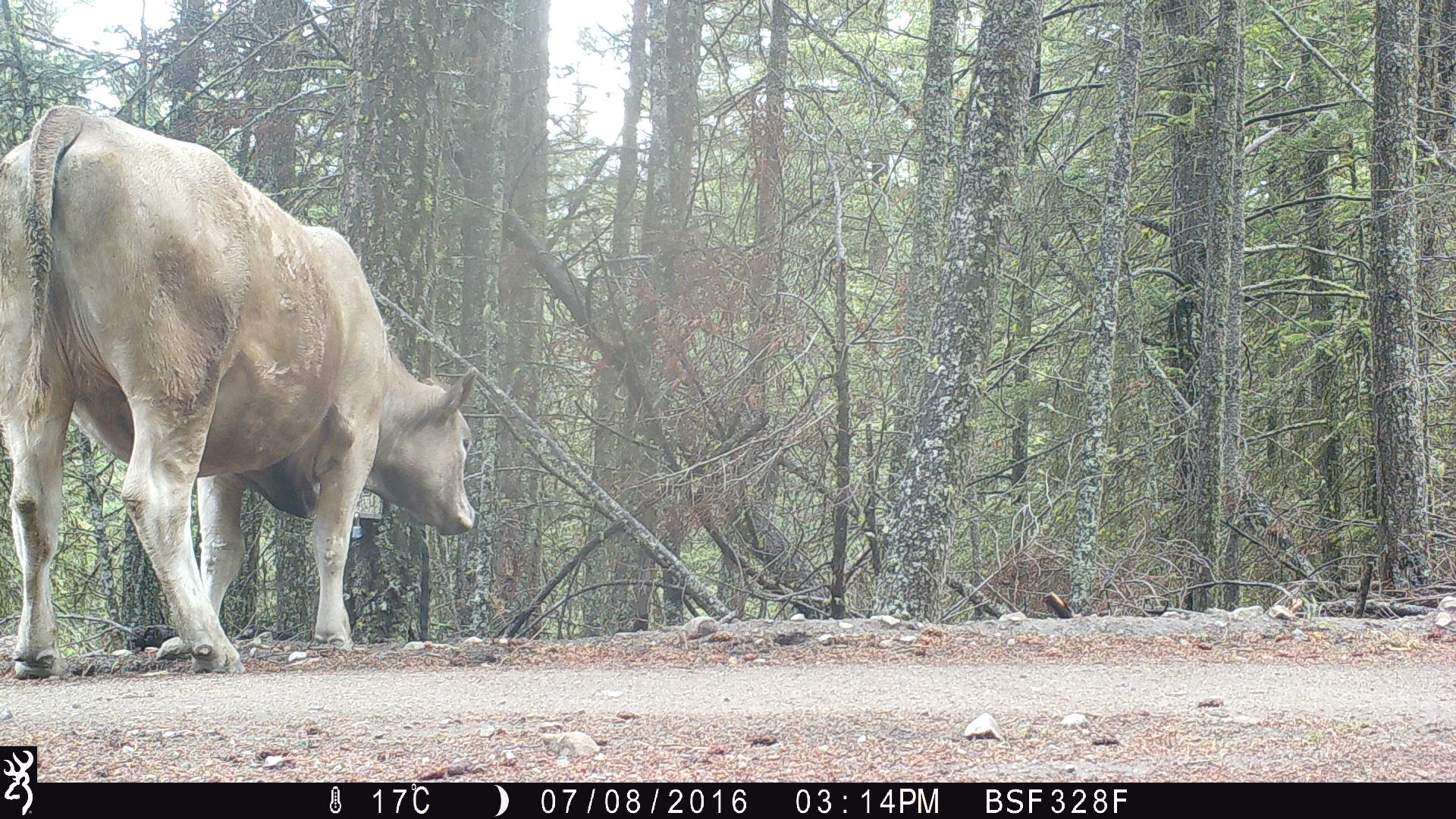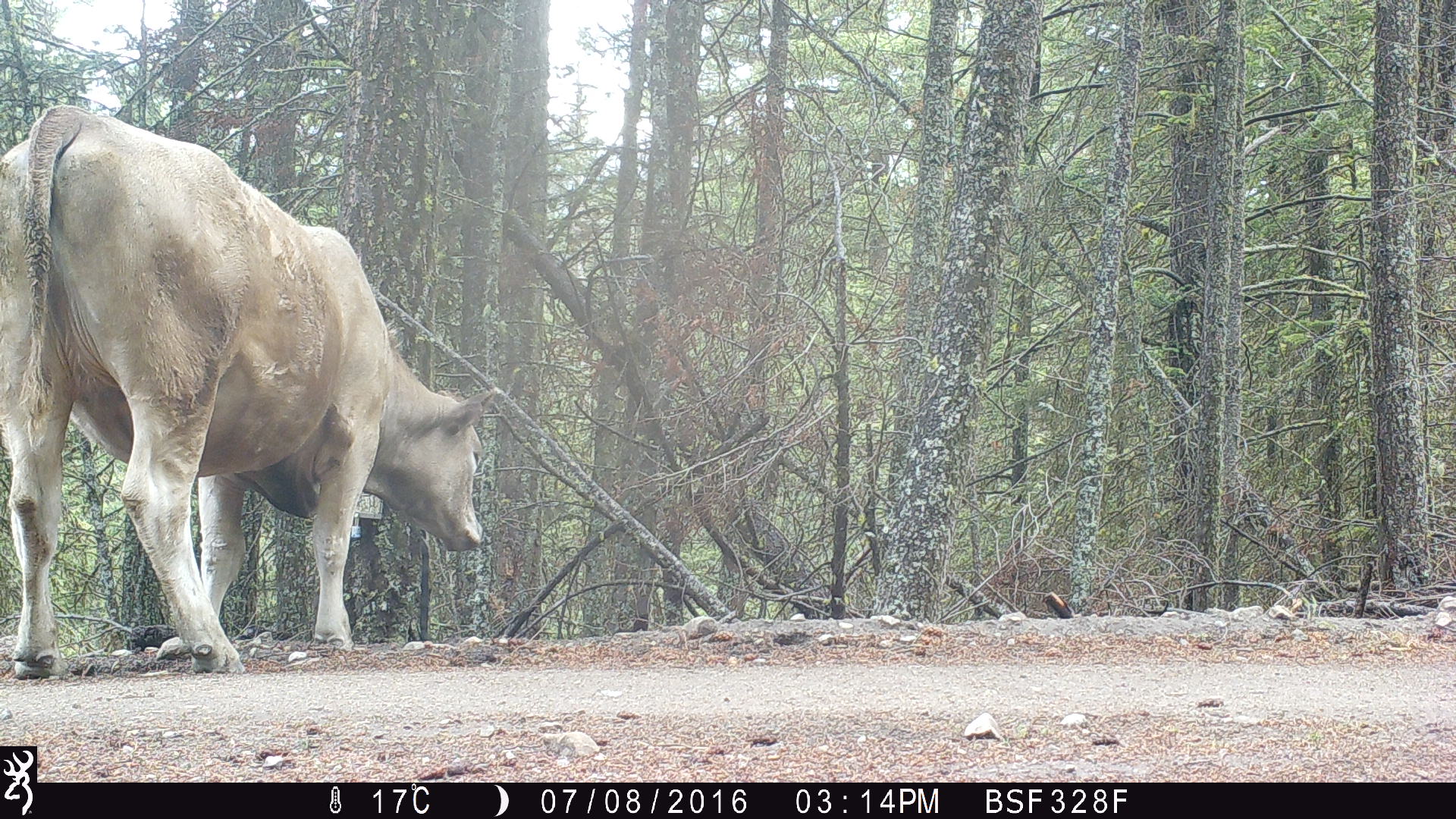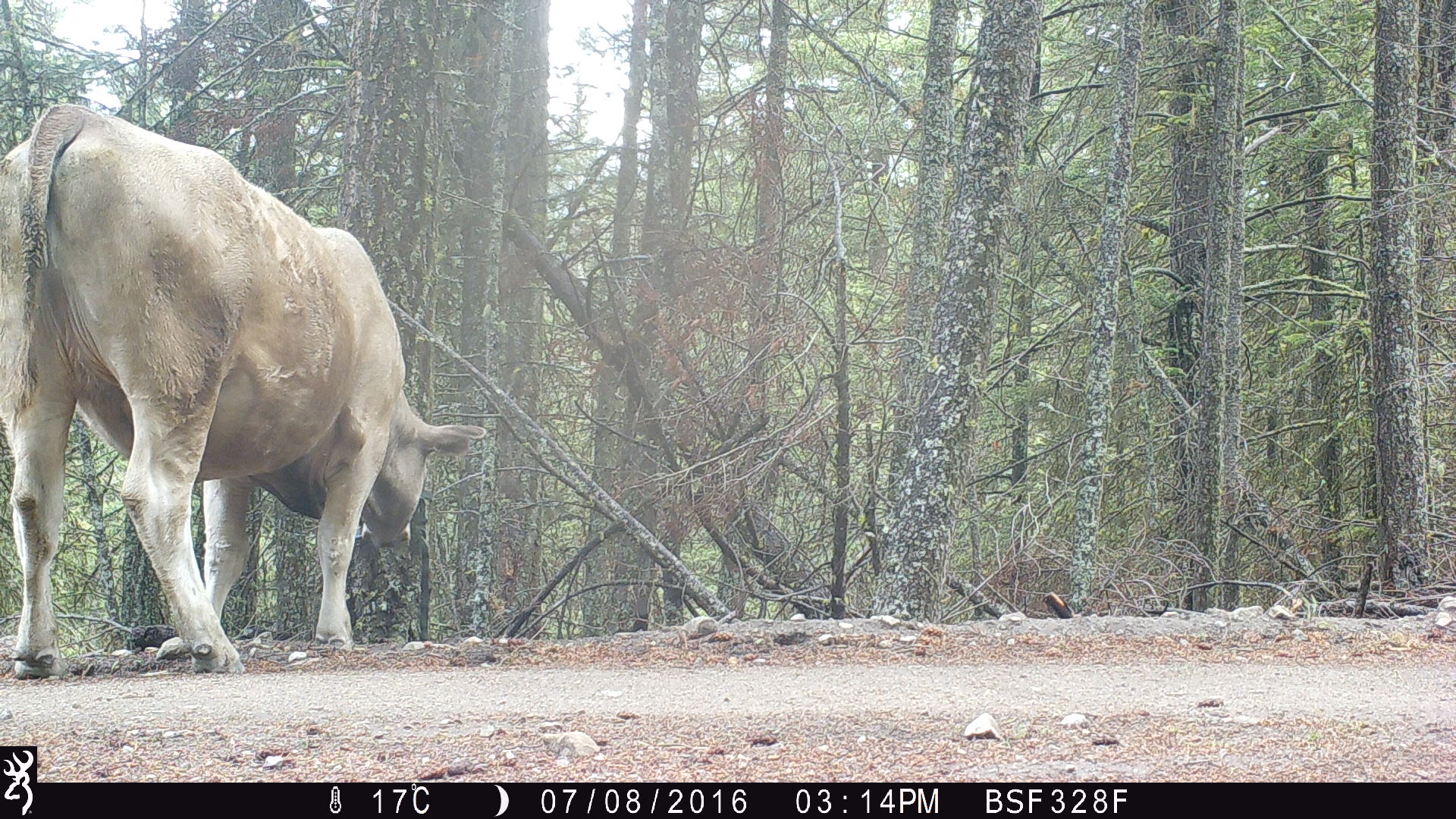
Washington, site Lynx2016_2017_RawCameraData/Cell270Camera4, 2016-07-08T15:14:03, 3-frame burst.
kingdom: Animalia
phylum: Chordata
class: Mammalia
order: Artiodactyla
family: Bovidae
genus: Bos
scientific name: Bos taurus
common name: domestic cattle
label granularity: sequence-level